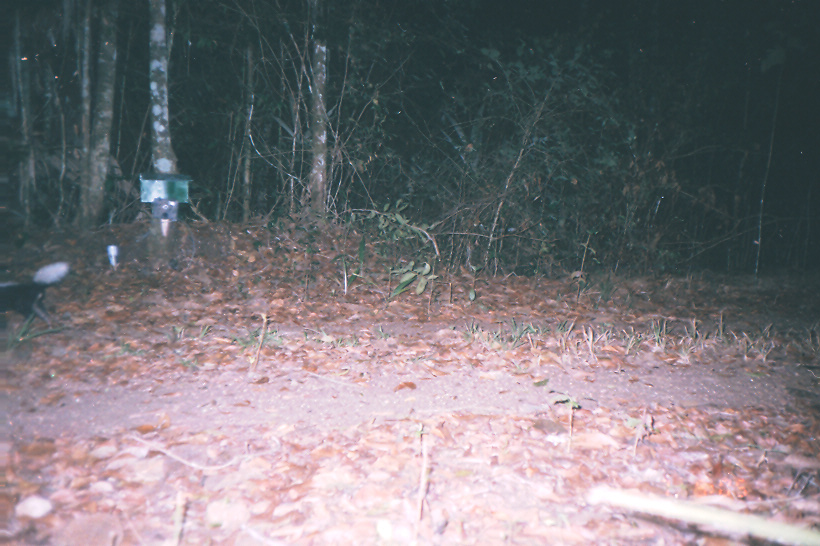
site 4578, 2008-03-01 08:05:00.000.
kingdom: Animalia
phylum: Chordata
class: Mammalia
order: Carnivora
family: Mephitidae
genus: Conepatus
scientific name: Conepatus semistriatus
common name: striped hog-nosed skunk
Conepatus semistriatus (striped hog-nosed skunk).